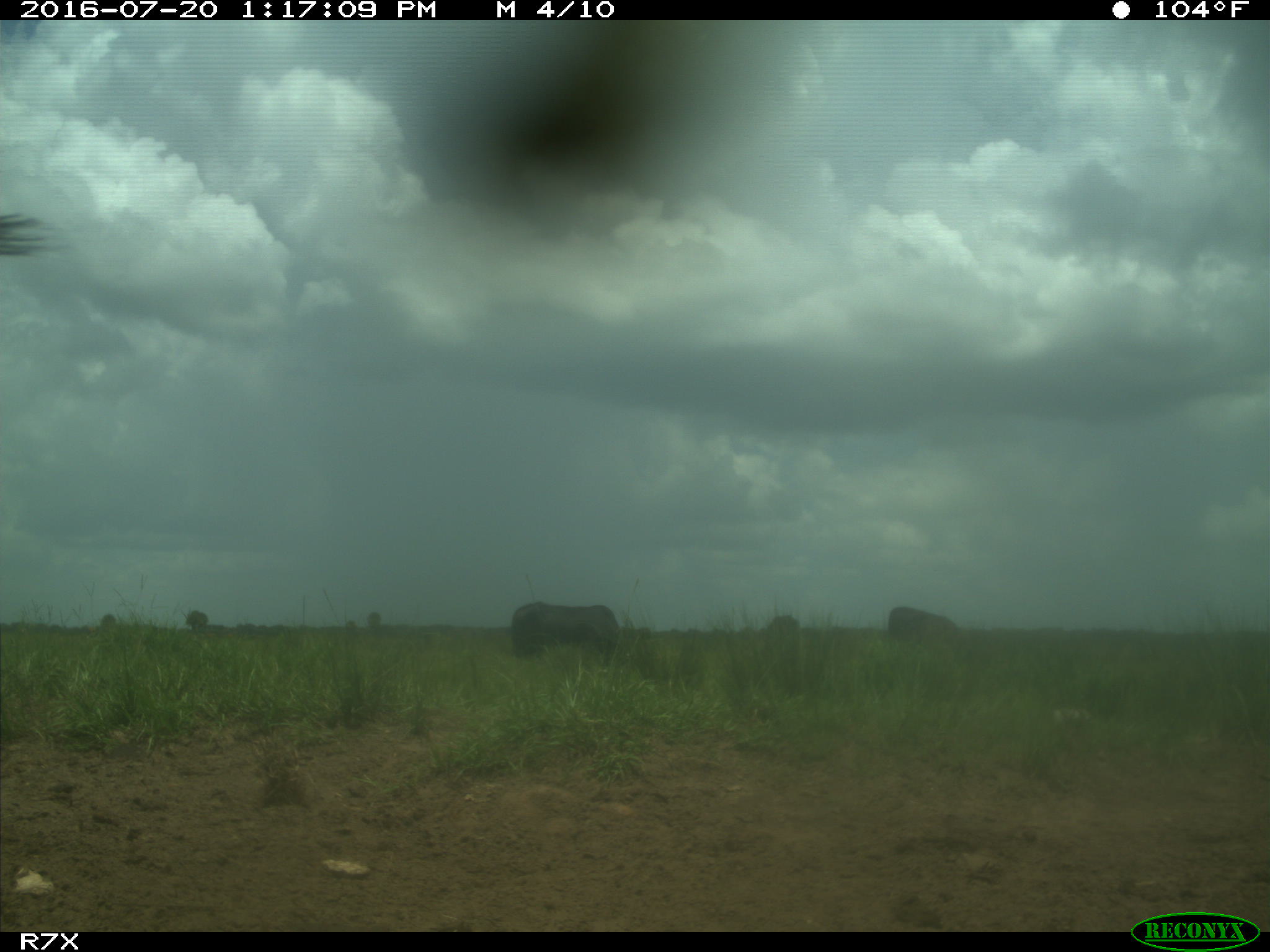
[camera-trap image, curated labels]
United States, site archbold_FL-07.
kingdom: Animalia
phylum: Chordata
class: Mammalia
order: Artiodactyla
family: Bovidae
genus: Bos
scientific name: Bos taurus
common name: domestic cow